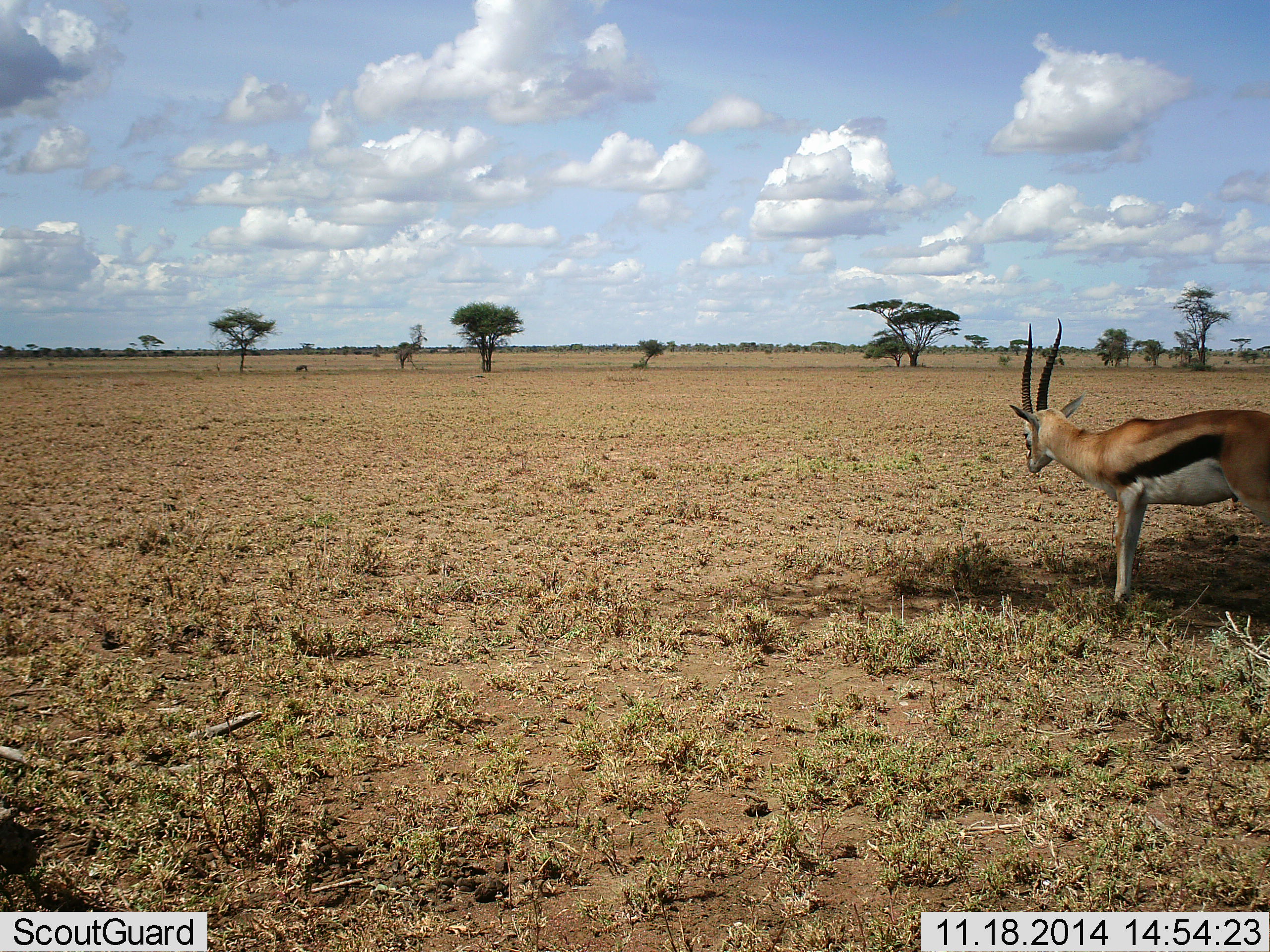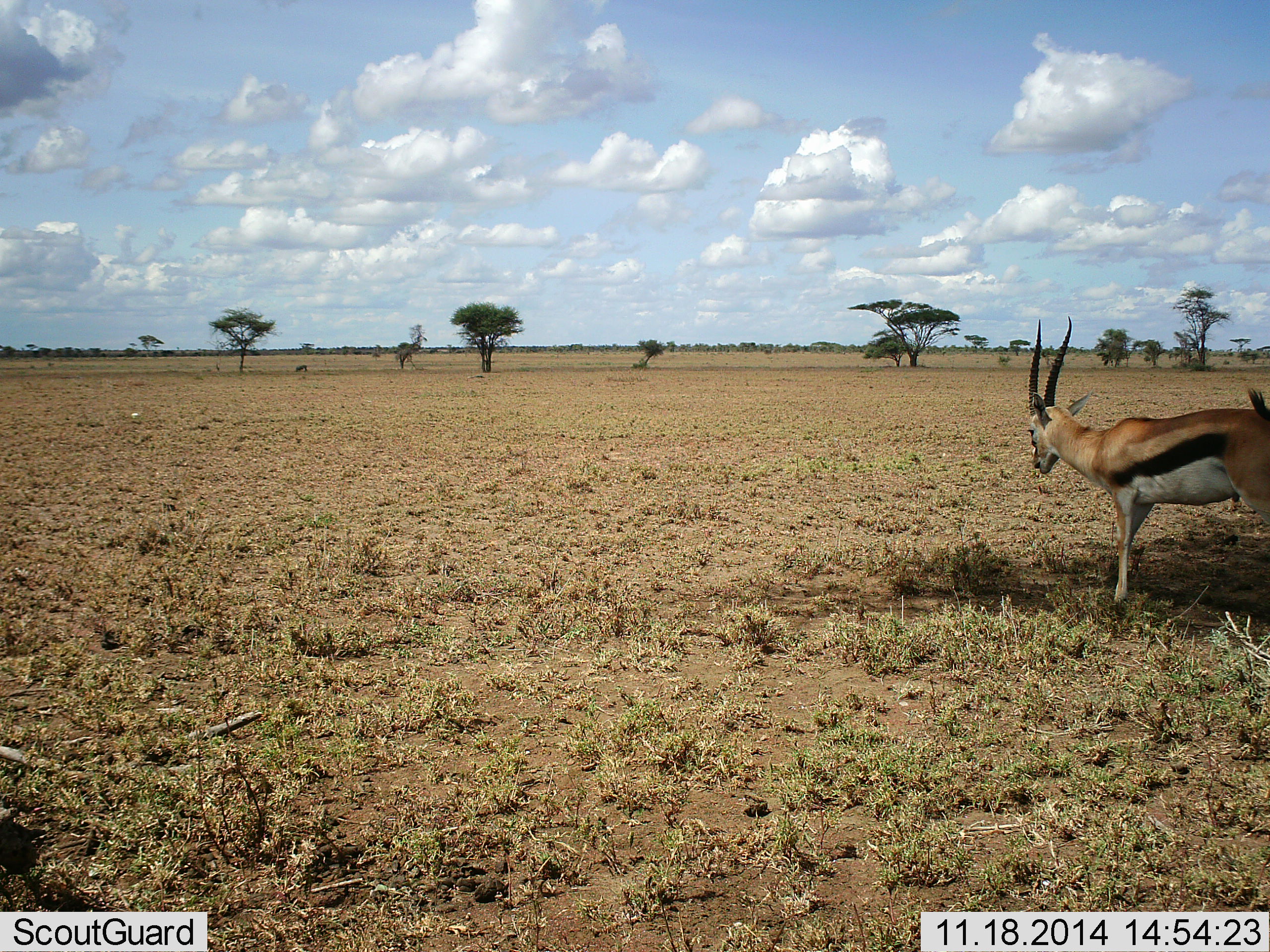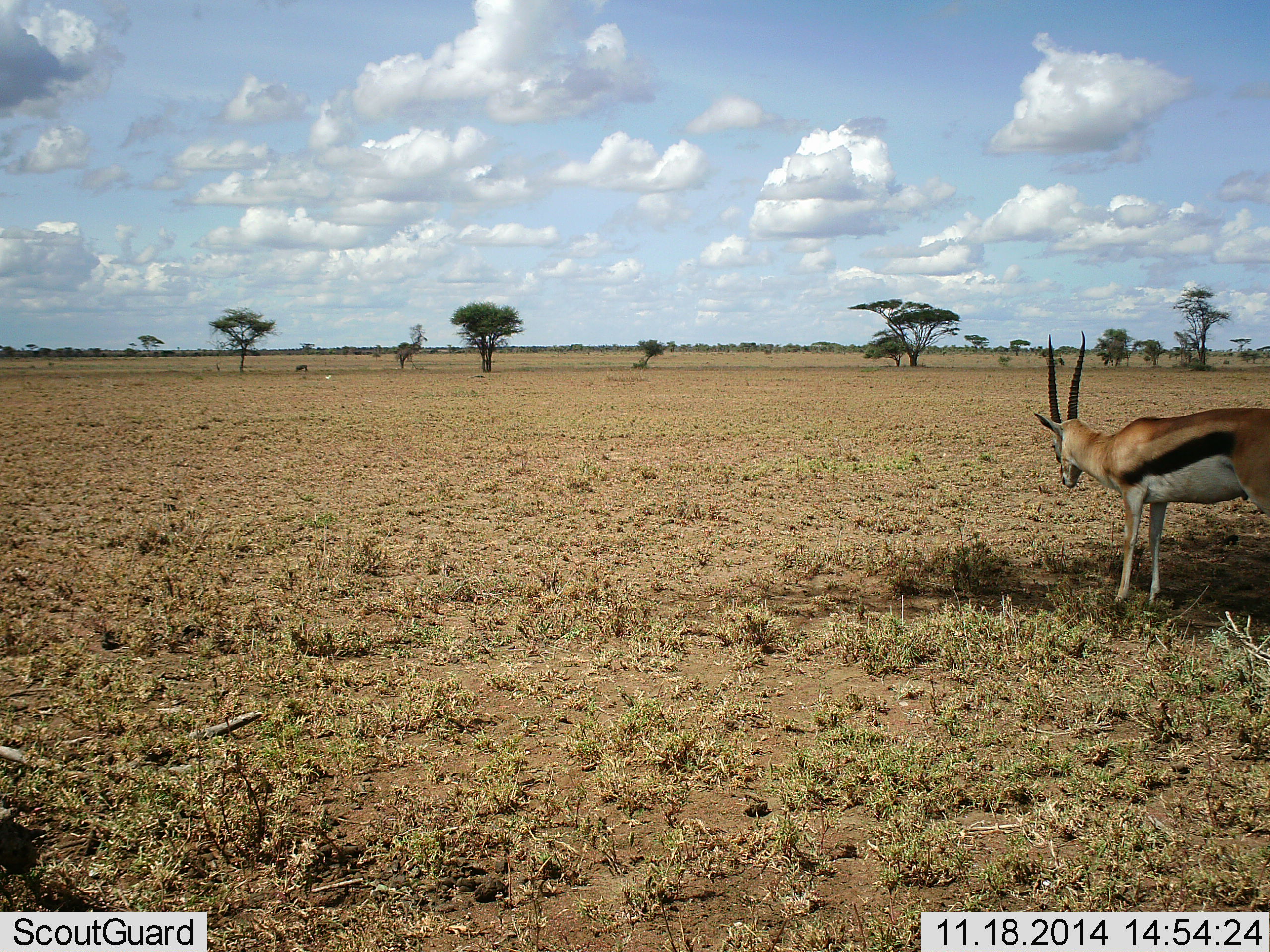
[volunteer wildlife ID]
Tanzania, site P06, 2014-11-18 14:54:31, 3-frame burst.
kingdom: Animalia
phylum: Chordata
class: Mammalia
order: Artiodactyla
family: Bovidae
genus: Eudorcas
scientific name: Eudorcas thomsonii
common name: thomson's gazelle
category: gazellethomsons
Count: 1.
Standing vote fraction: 82%.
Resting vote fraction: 9%.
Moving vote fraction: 18%.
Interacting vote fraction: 0%.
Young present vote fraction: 0%.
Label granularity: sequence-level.